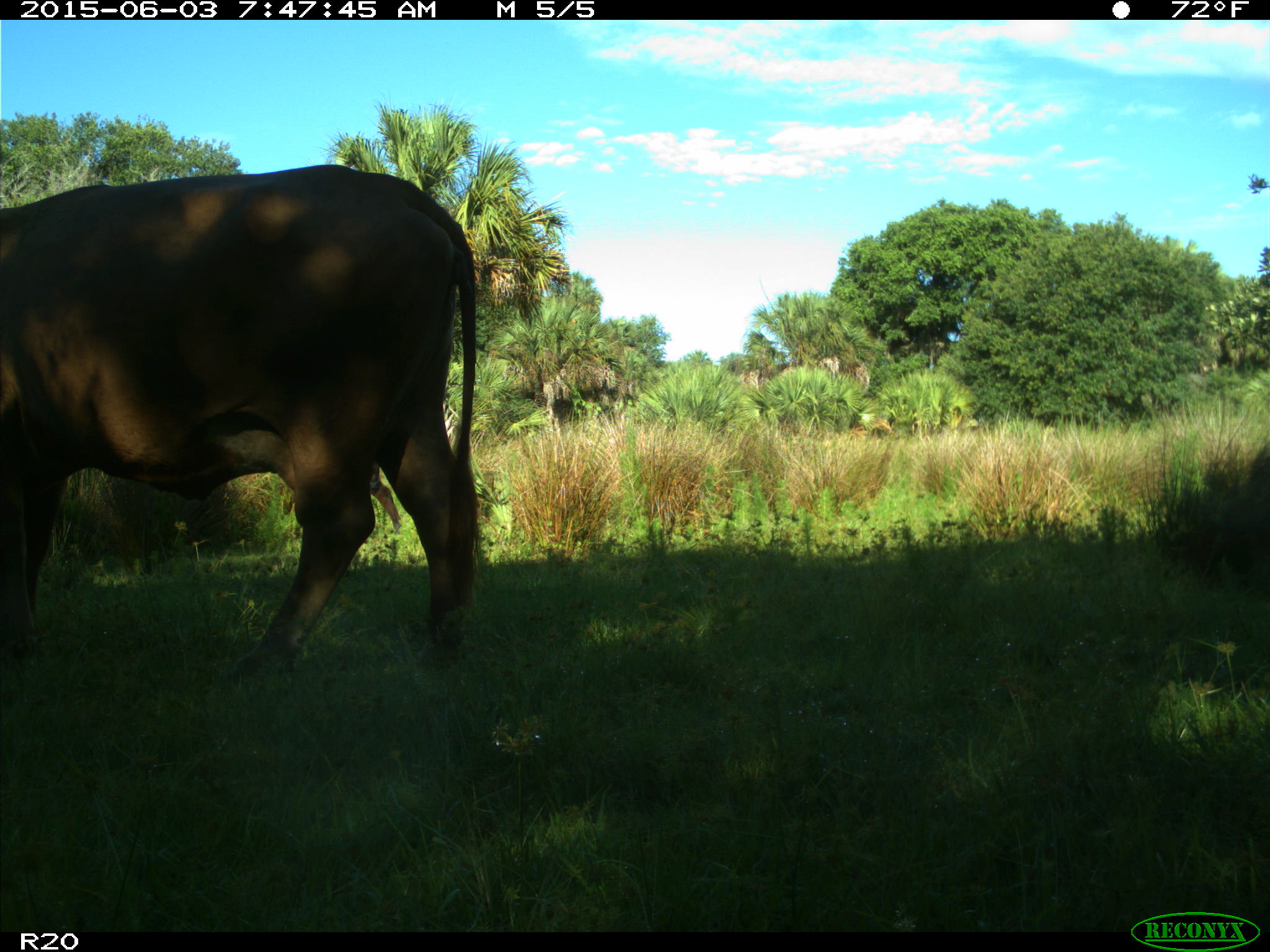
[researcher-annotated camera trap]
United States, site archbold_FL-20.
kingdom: Animalia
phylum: Chordata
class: Mammalia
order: Artiodactyla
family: Bovidae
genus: Bos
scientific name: Bos taurus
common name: domestic cow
Bos taurus (domestic cow).